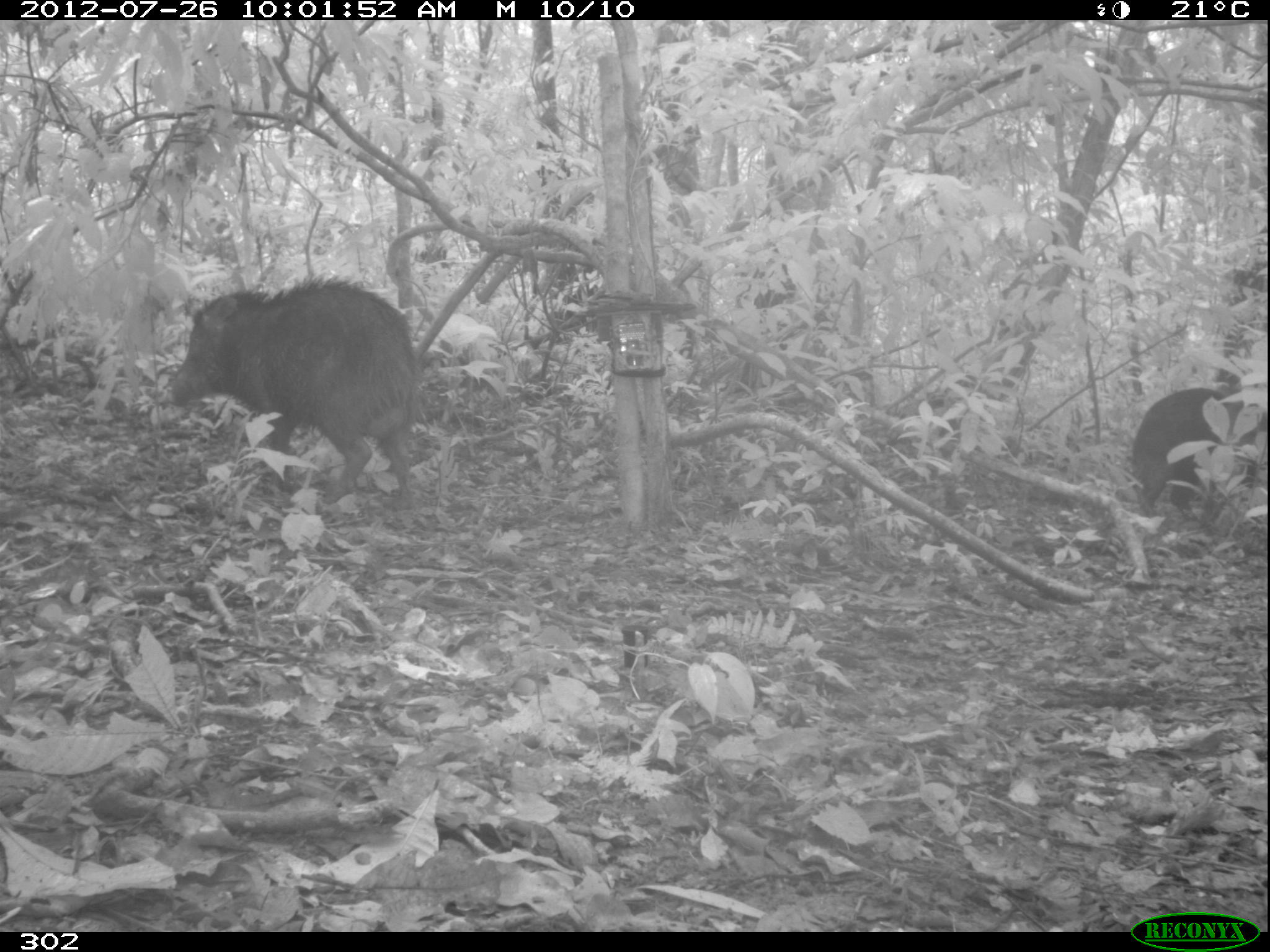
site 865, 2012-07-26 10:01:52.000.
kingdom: Animalia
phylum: Chordata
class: Mammalia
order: Artiodactyla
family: Tayassuidae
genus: Tayassu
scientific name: Tayassu pecari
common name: white-lipped peccary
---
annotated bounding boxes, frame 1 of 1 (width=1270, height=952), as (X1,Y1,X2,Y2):
tayassu pecari: (163,273,422,513); (1129,387,1267,535)